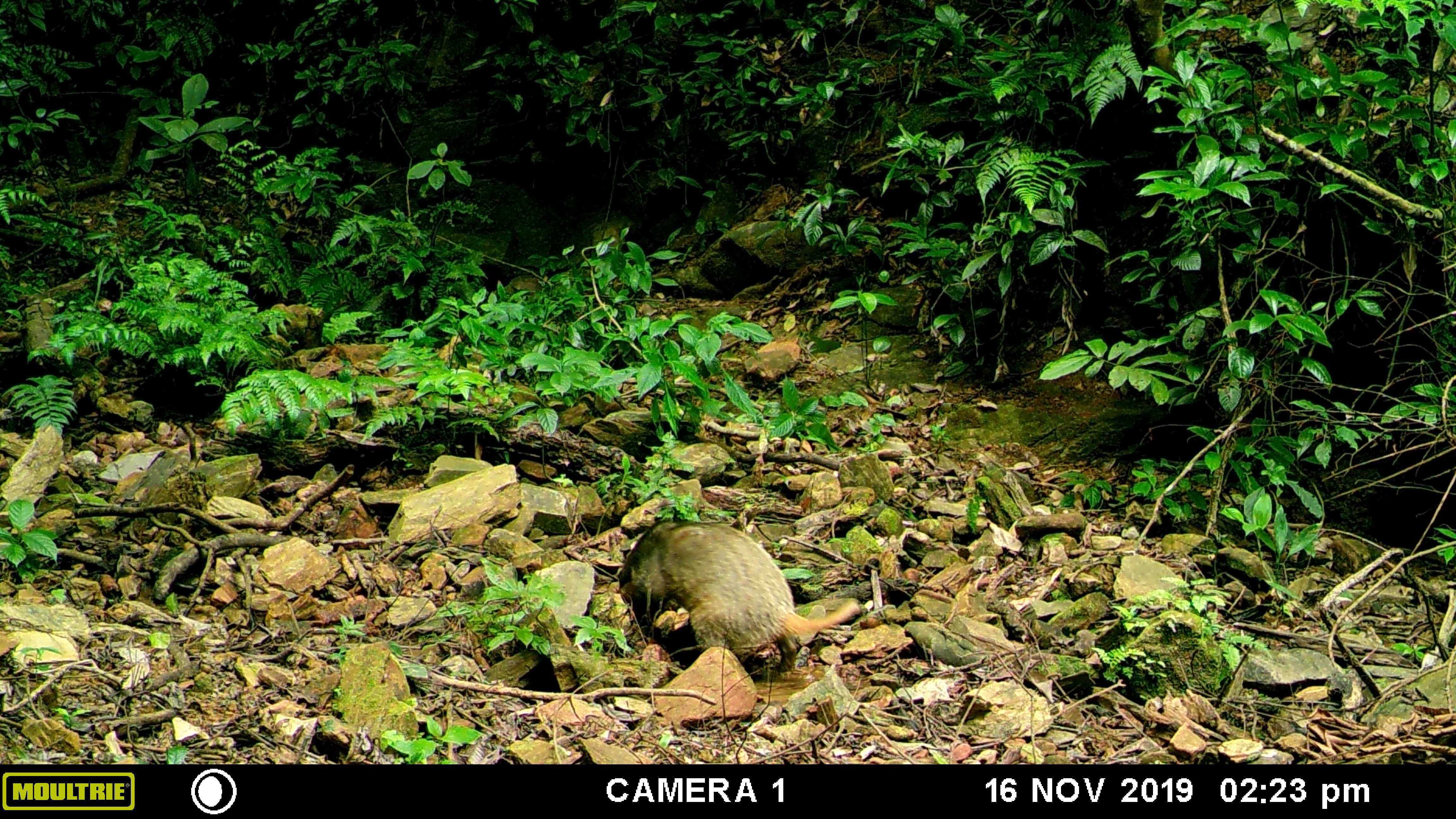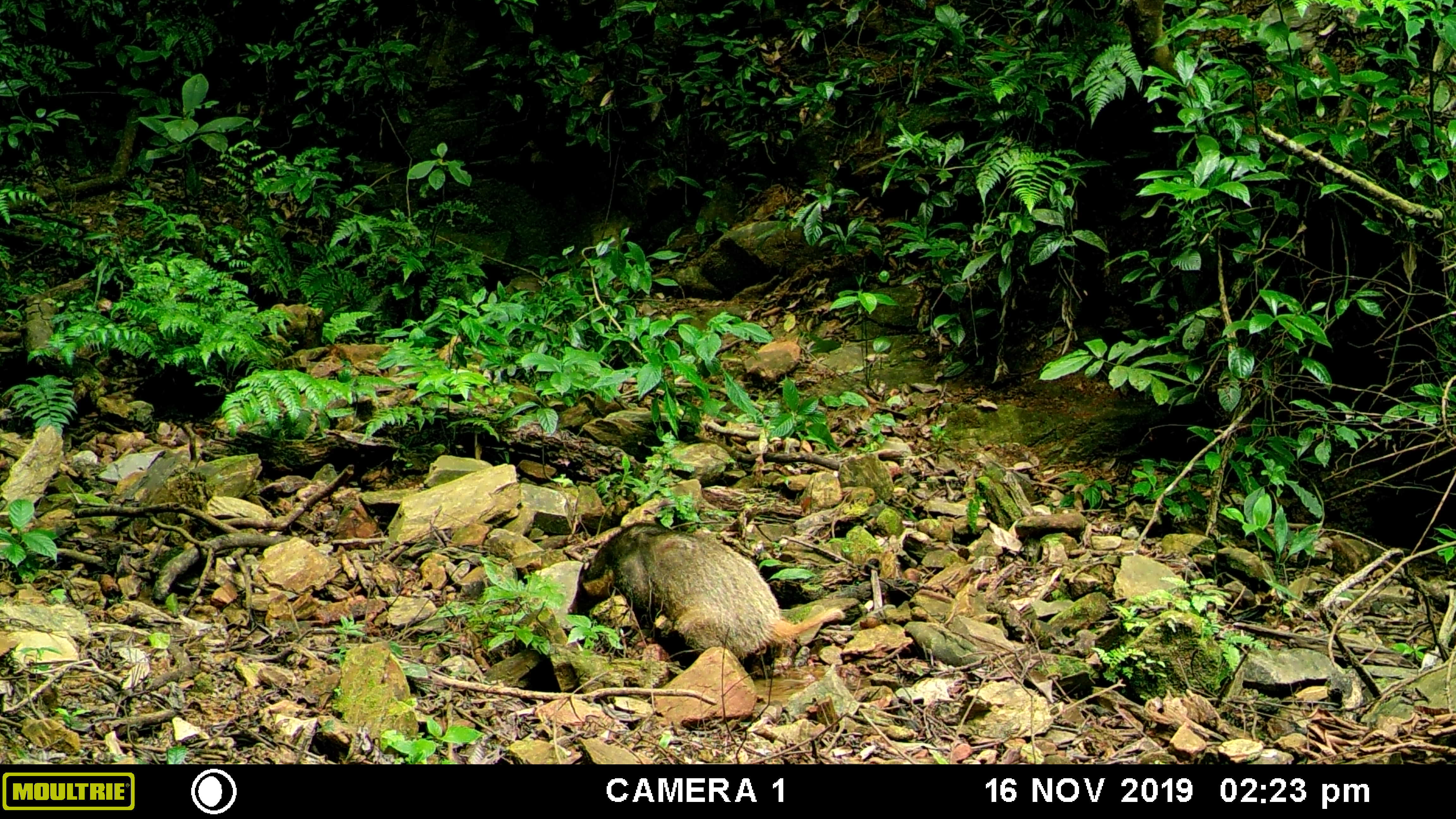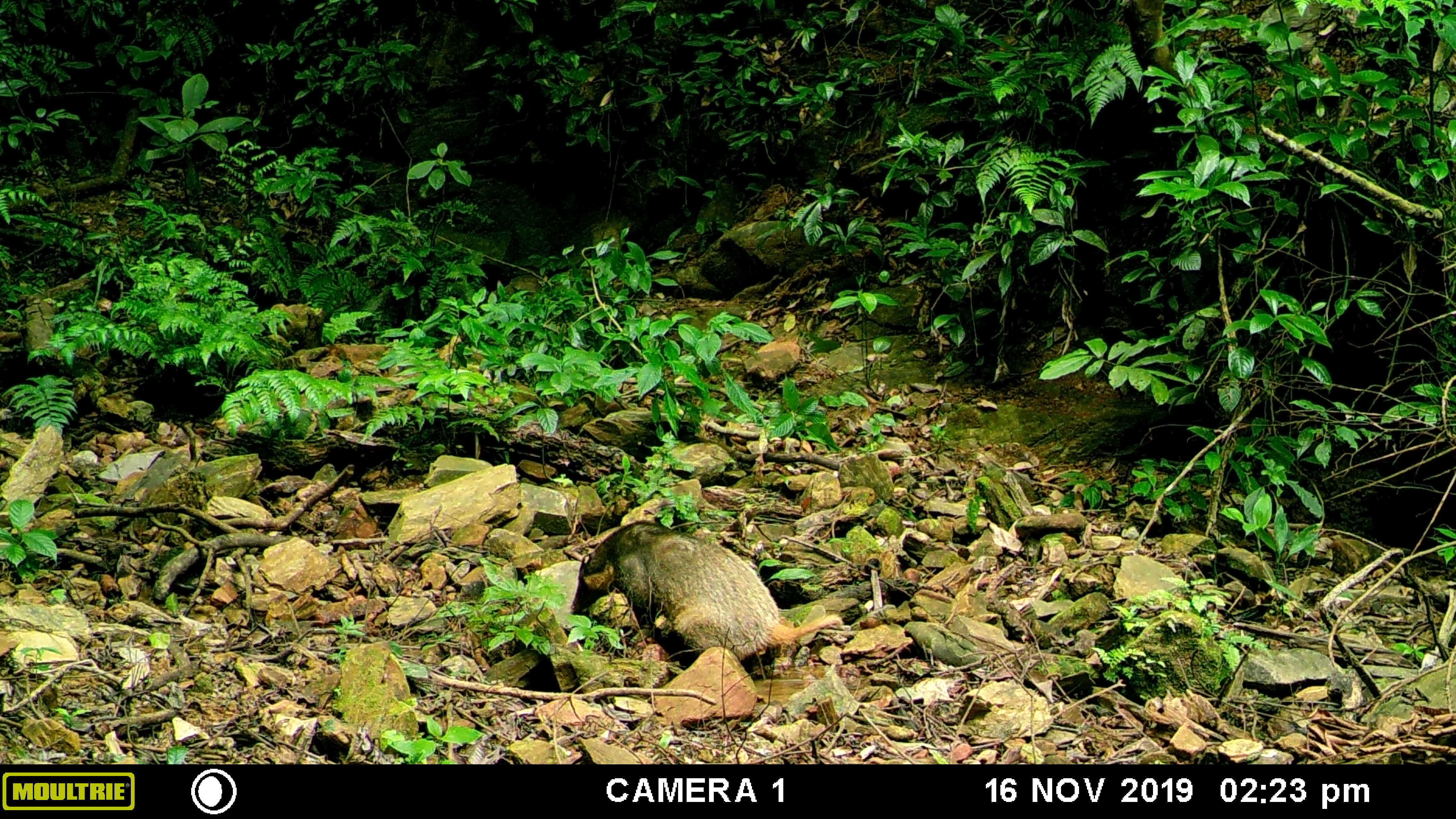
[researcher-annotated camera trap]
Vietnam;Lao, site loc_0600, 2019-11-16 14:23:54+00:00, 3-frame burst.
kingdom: Animalia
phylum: Chordata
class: Mammalia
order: Carnivora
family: Mustelidae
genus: Arctonyx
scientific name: Arctonyx collaris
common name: hog badger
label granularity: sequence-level